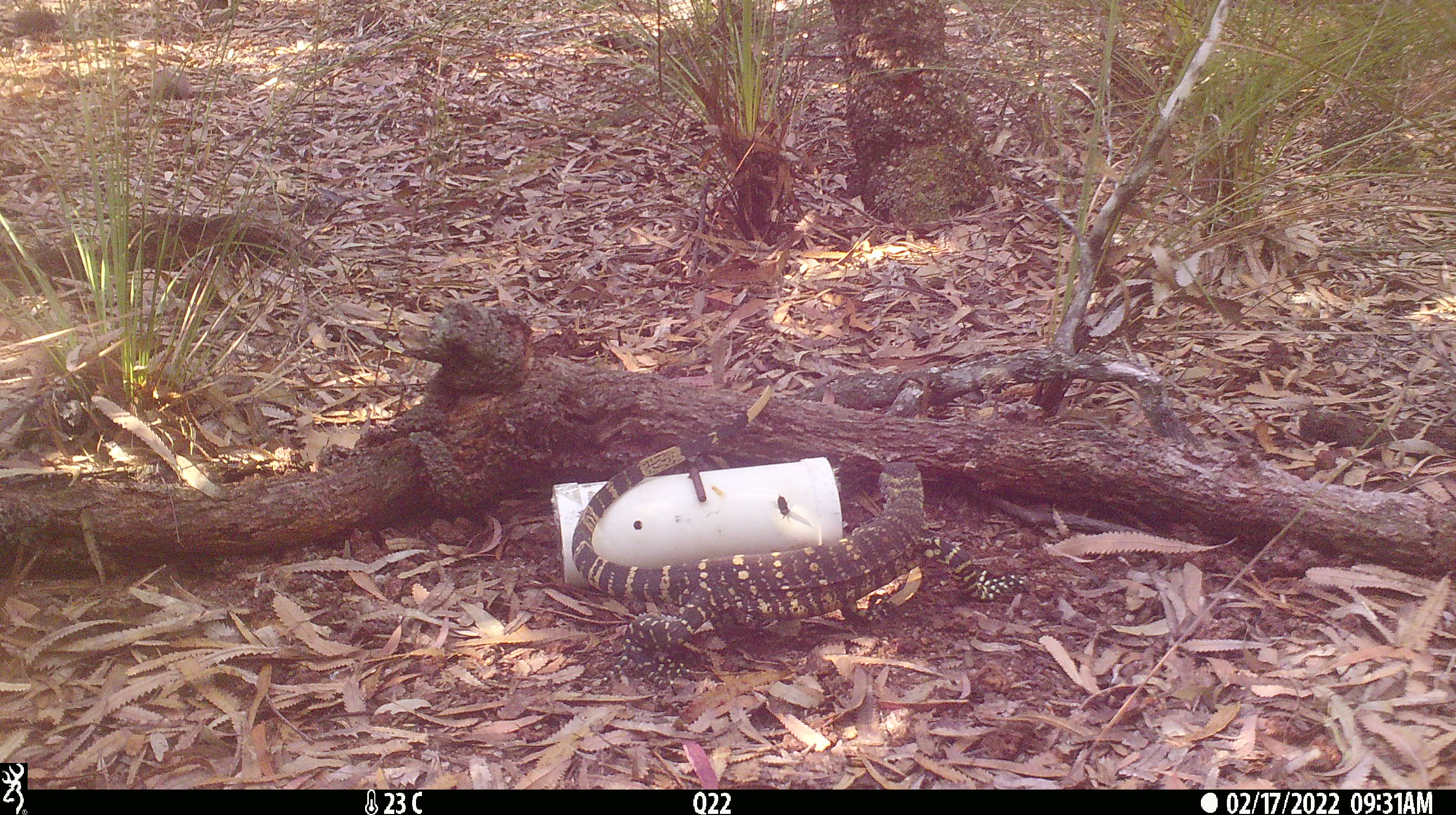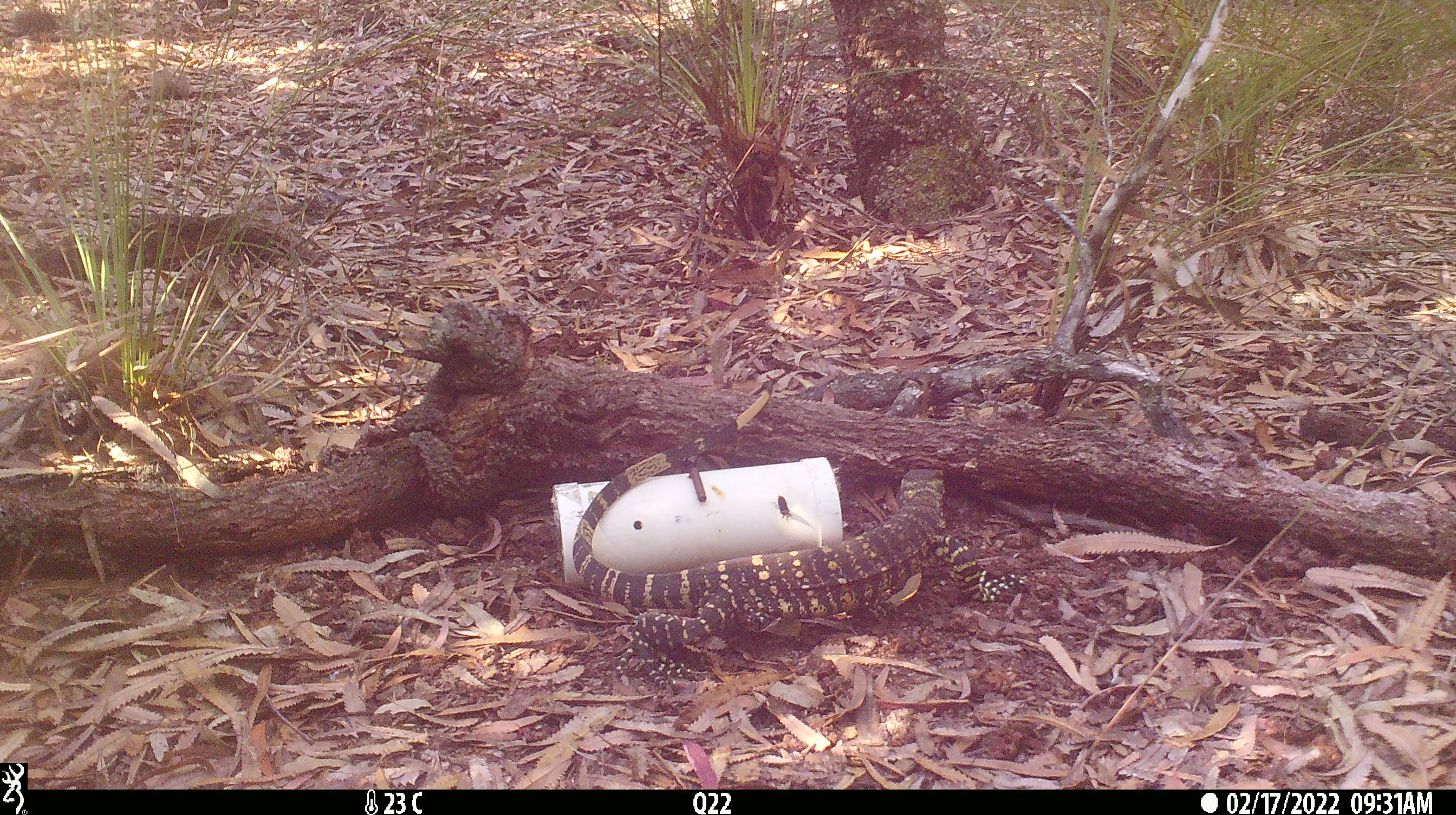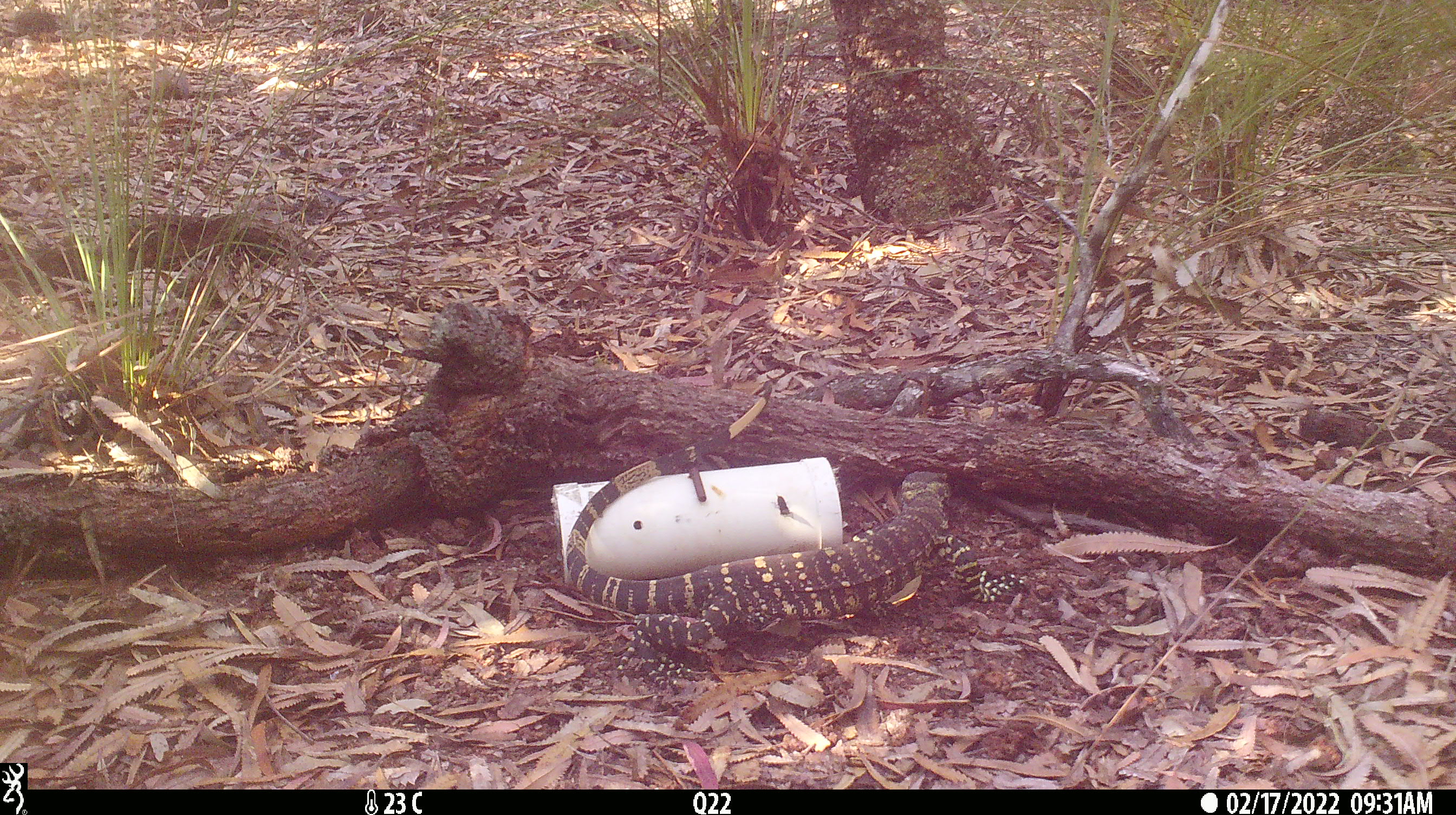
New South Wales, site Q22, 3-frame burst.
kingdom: Animalia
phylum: Chordata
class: Reptilia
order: Squamata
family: Varanidae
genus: Varanus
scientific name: Varanus varius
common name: lace monitor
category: goanna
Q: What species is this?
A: Goanna (lace monitor) (Varanus varius).